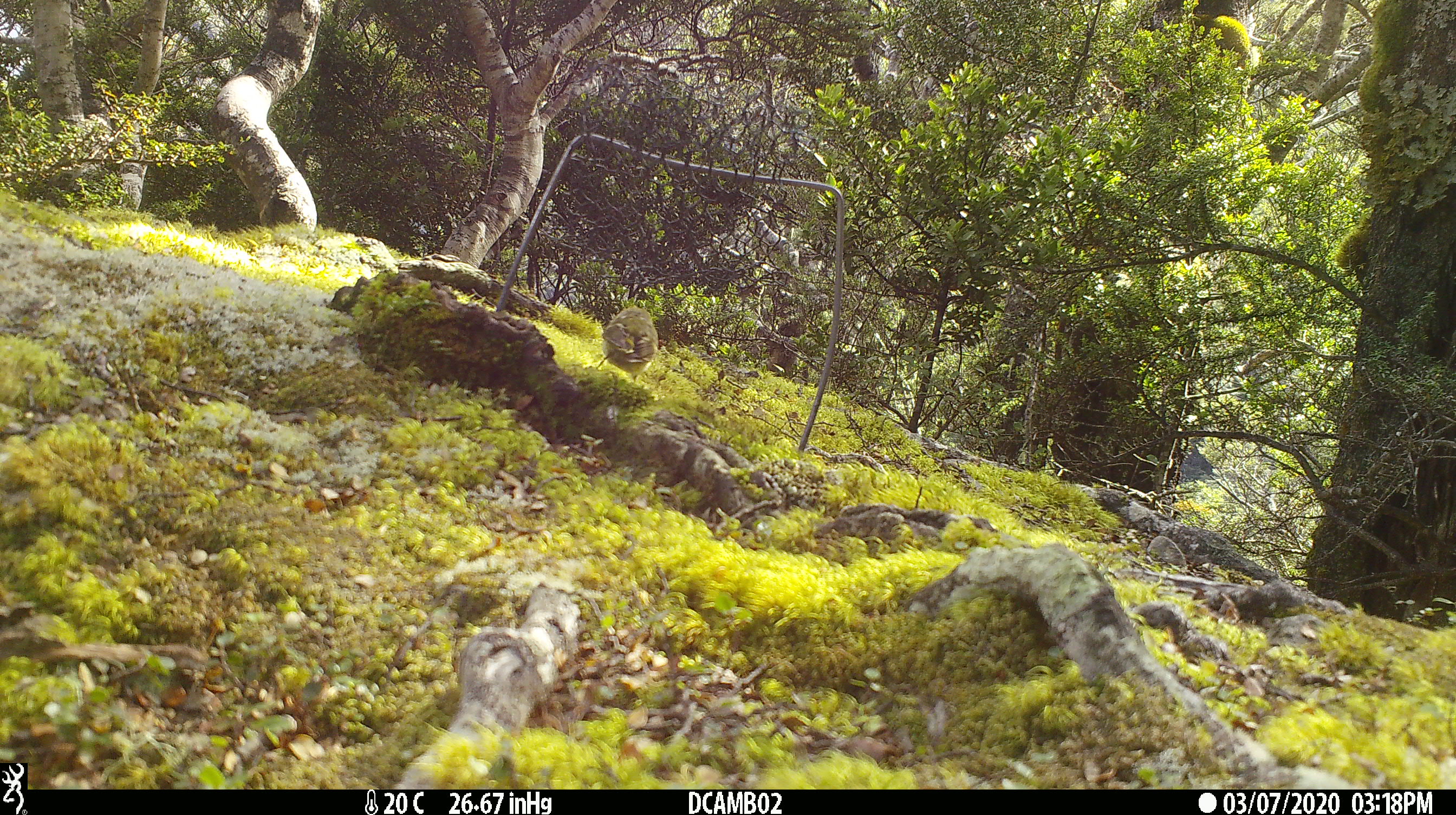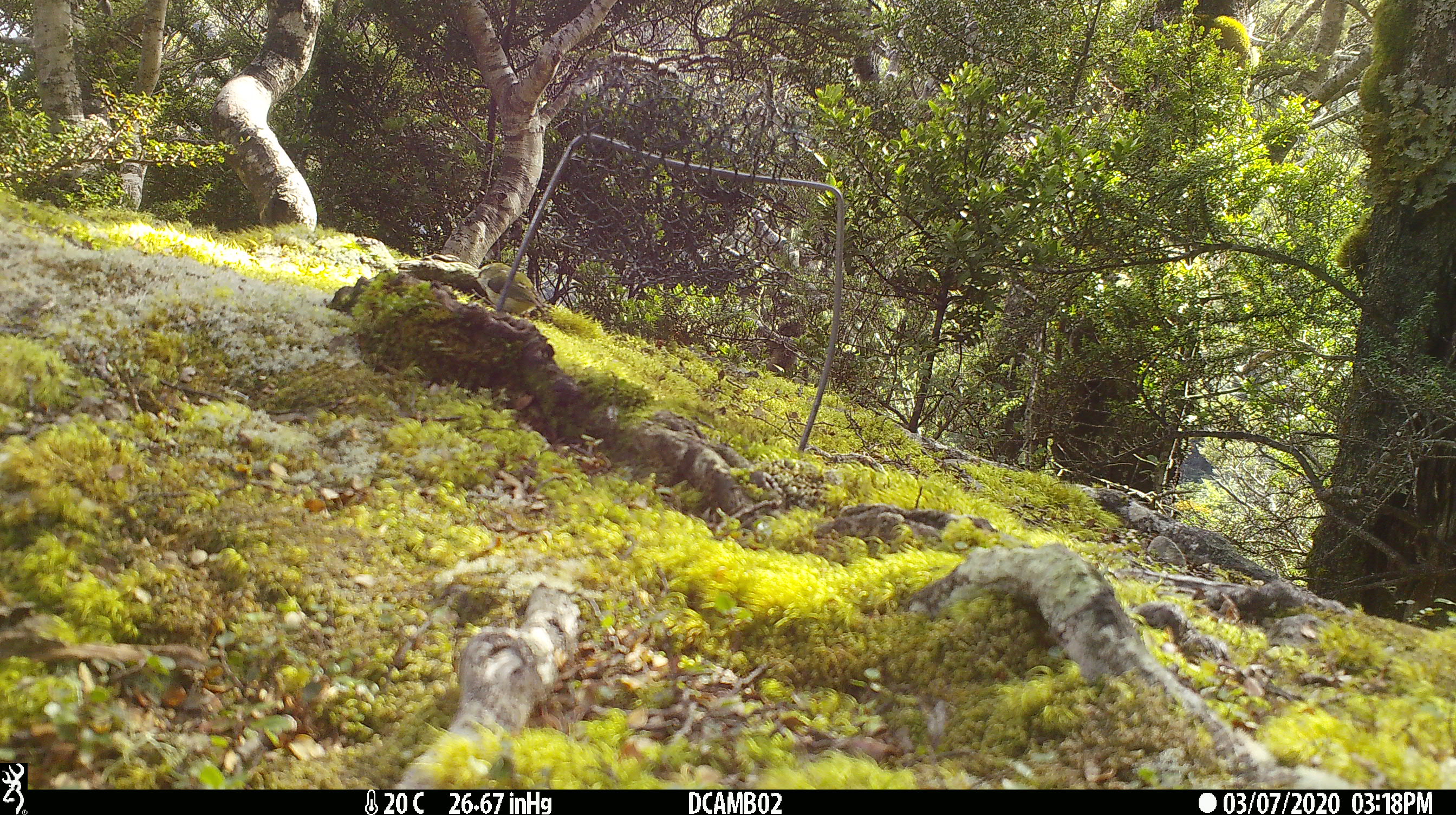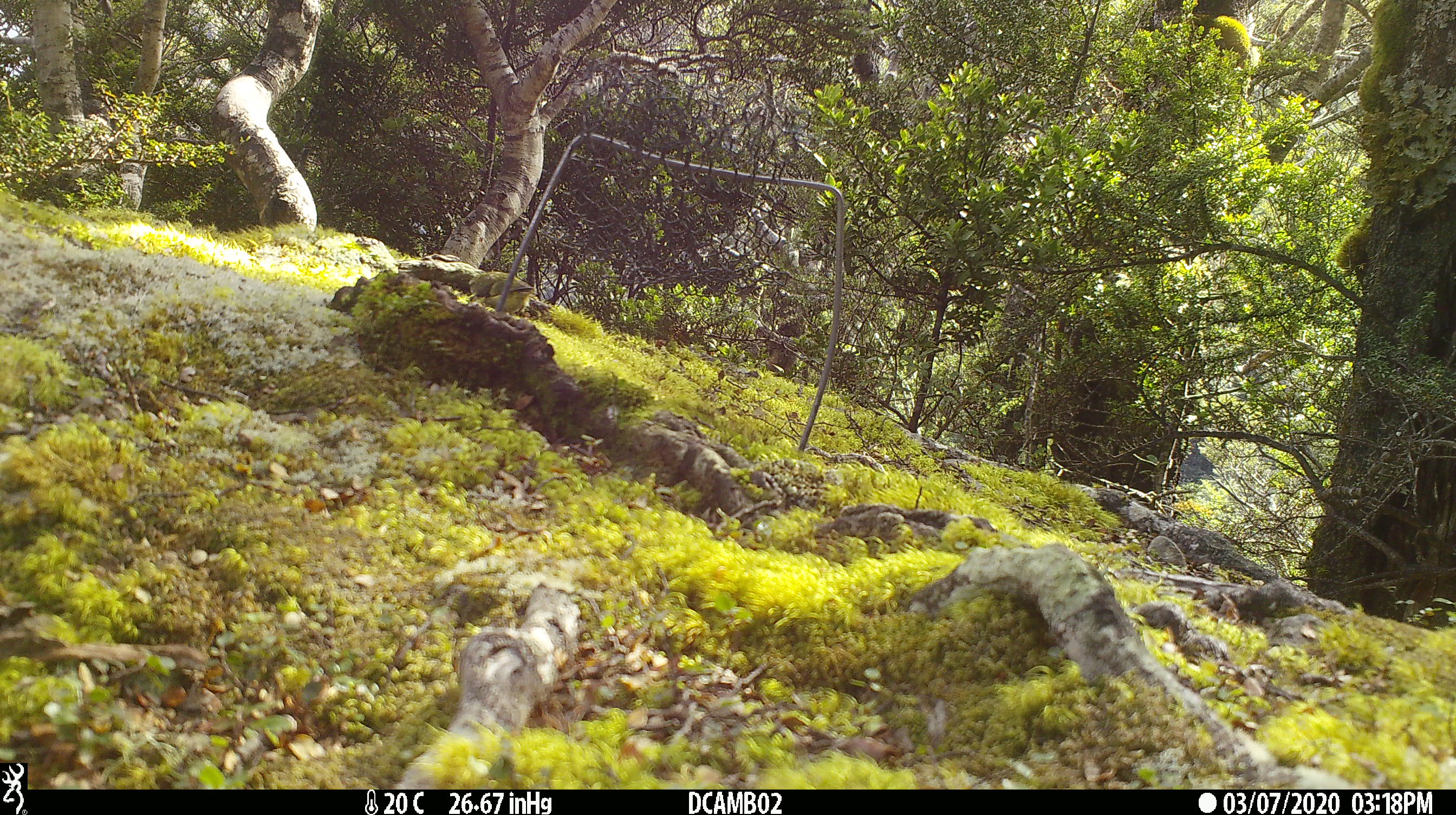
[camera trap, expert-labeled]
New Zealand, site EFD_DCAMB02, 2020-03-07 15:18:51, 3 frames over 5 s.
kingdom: Animalia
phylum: Chordata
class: Aves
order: Passeriformes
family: Acanthisittidae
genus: Acanthisitta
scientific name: Acanthisitta chloris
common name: rifleman